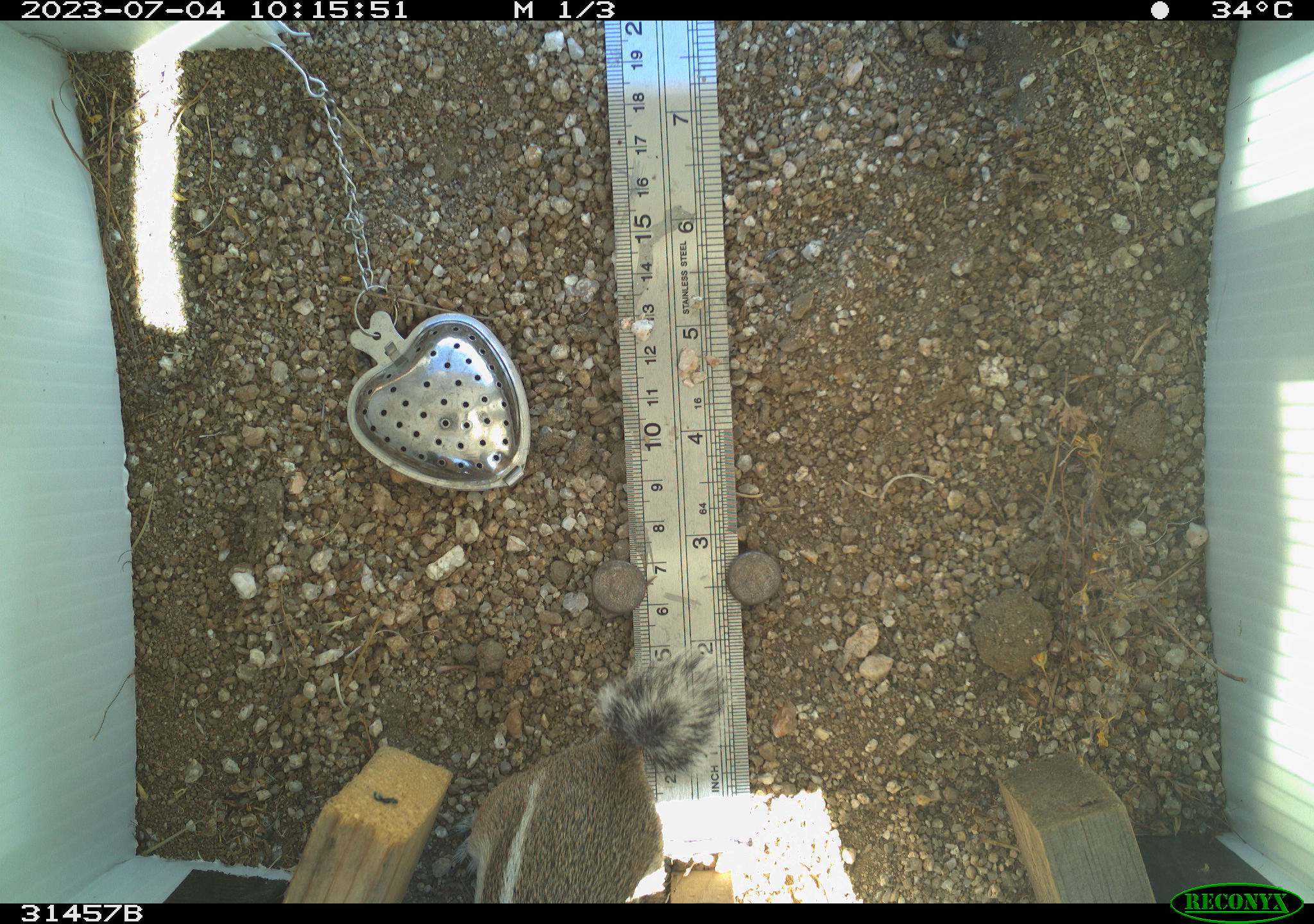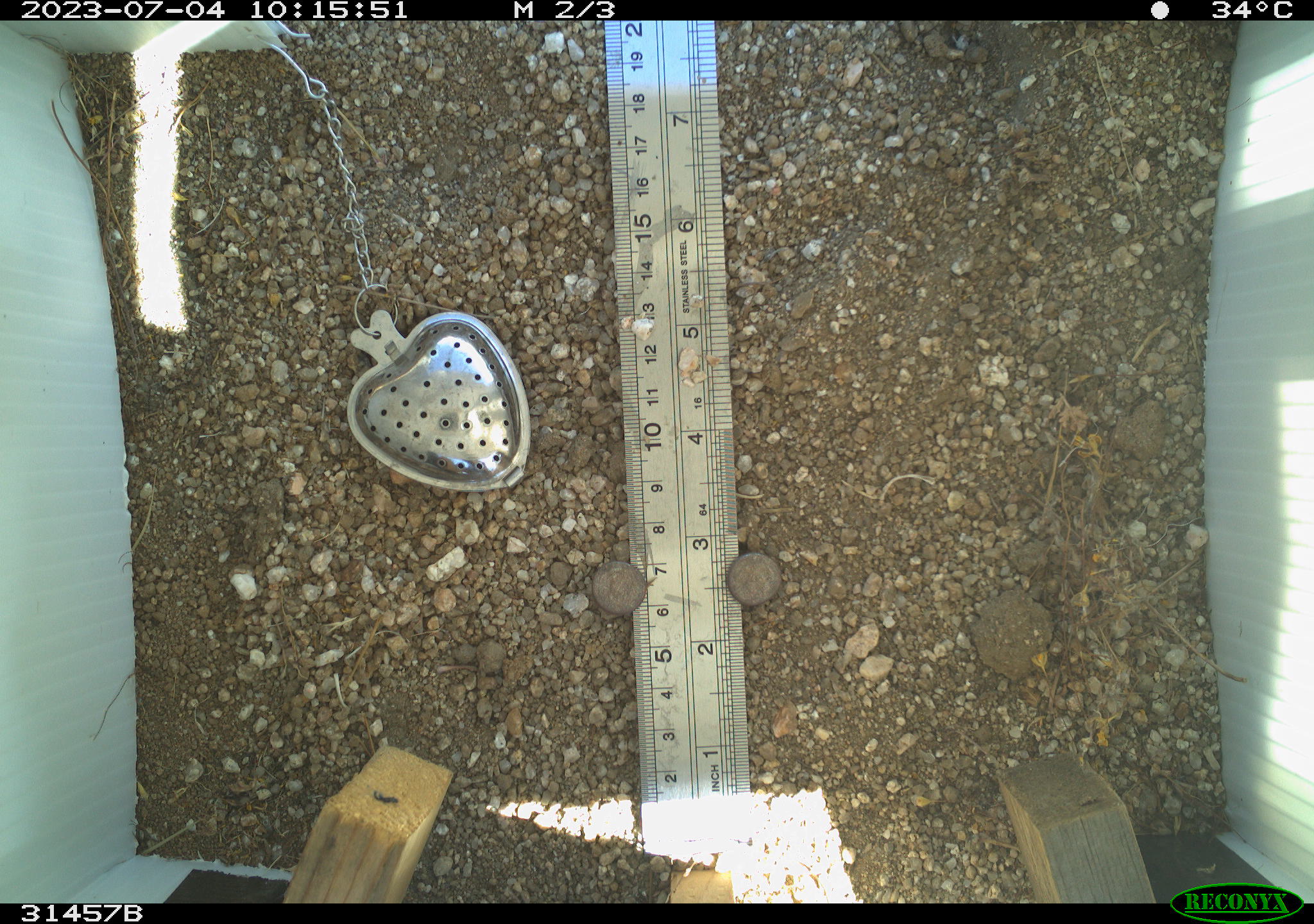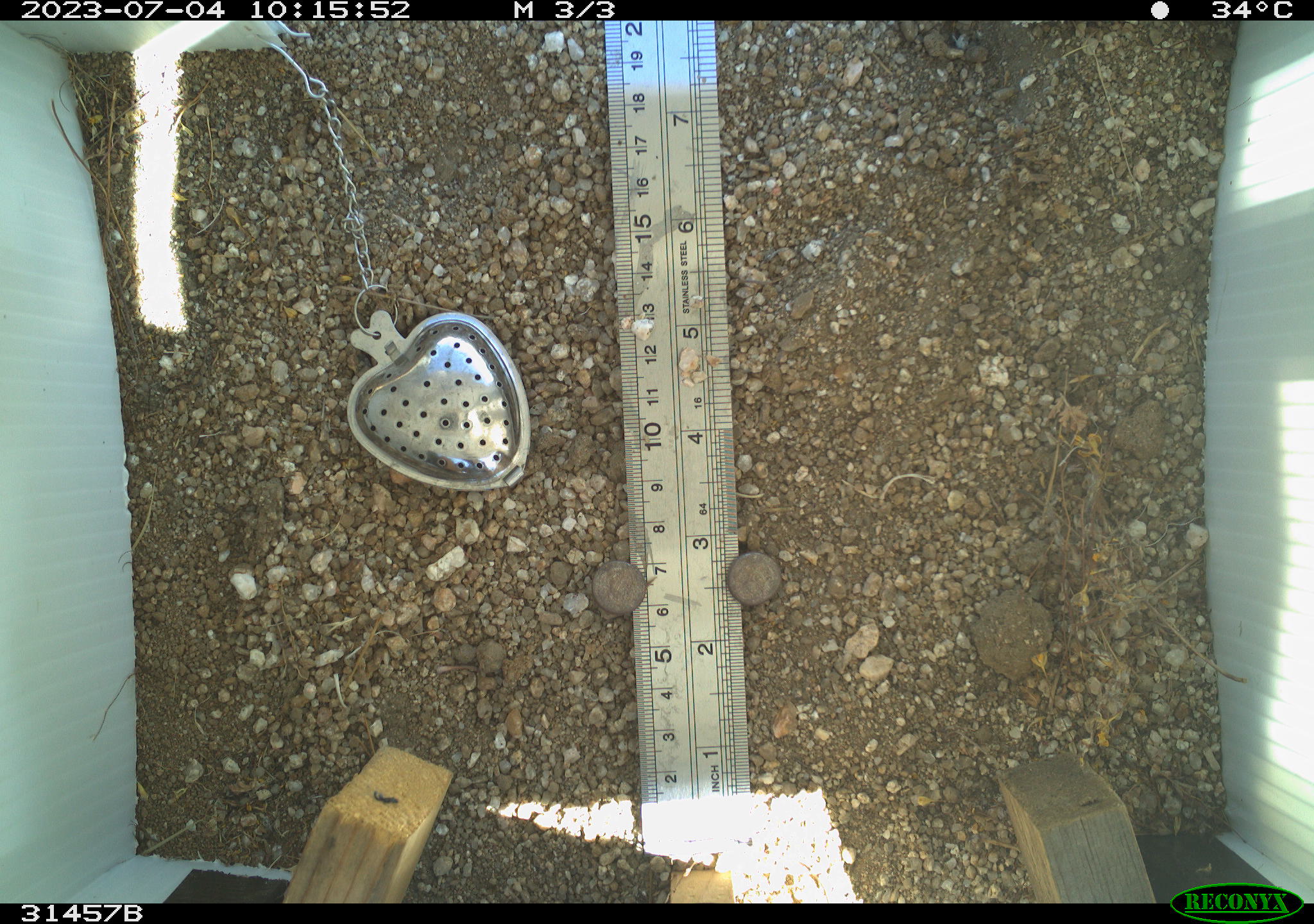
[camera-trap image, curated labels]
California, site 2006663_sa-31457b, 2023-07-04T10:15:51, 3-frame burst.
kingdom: Animalia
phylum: Chordata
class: Mammalia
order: Rodentia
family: Sciuridae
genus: Ammospermophilus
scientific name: Ammospermophilus leucurus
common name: white-tailed antelope squirrel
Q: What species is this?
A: White-tailed antelope squirrel (Ammospermophilus leucurus).